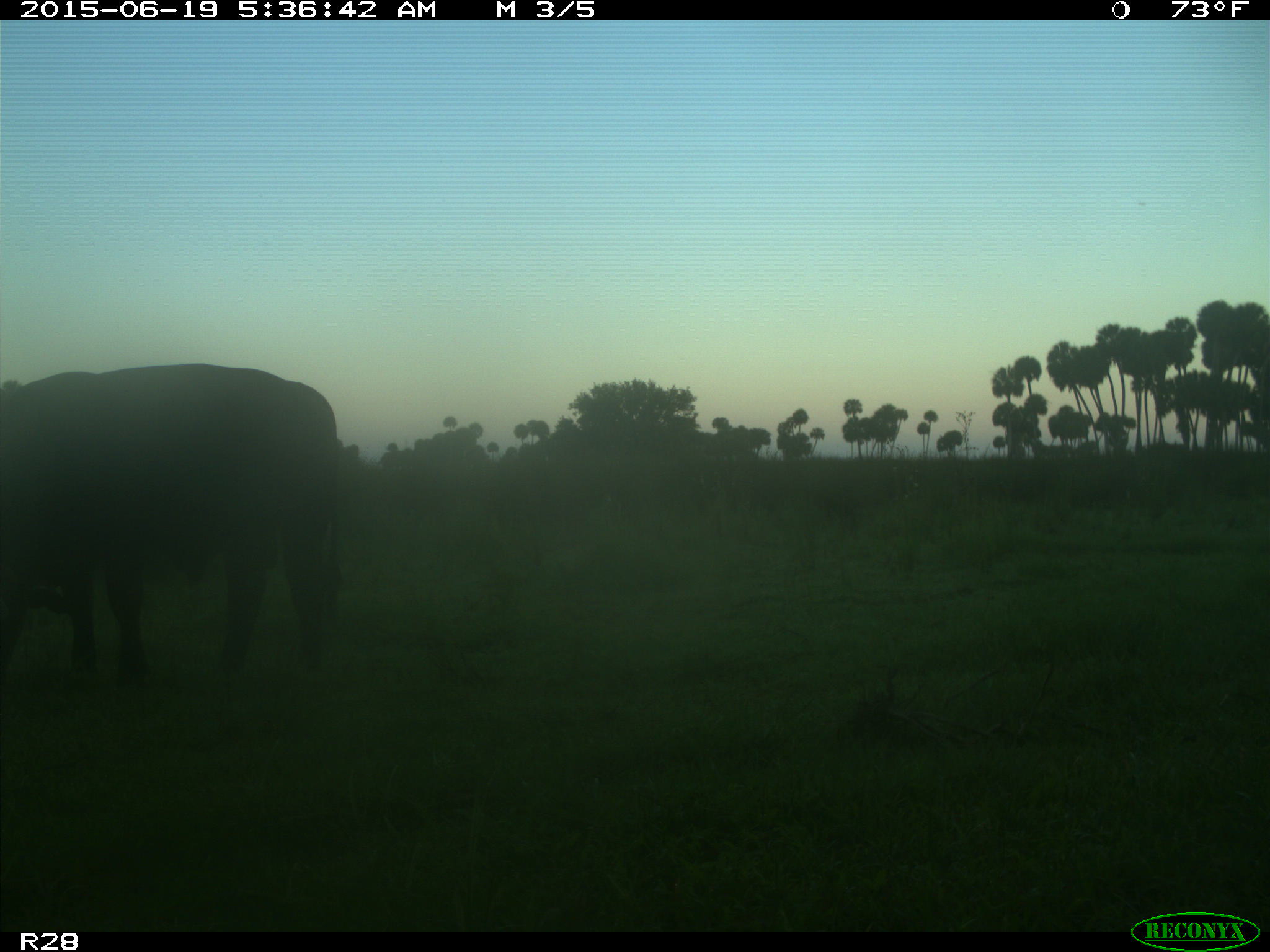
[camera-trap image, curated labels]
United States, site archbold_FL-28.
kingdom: Animalia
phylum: Chordata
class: Mammalia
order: Artiodactyla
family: Bovidae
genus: Bos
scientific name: Bos taurus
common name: domestic cow